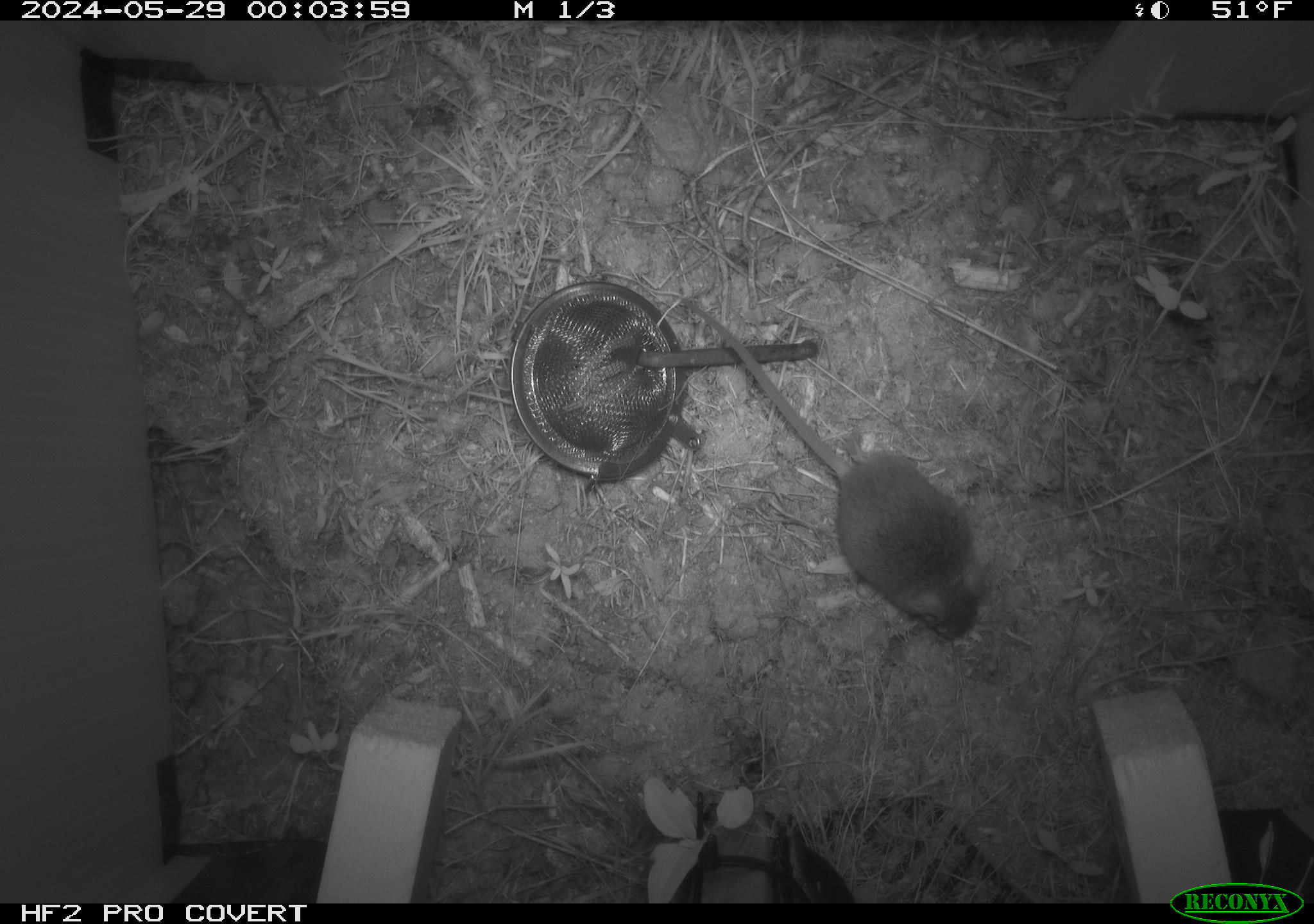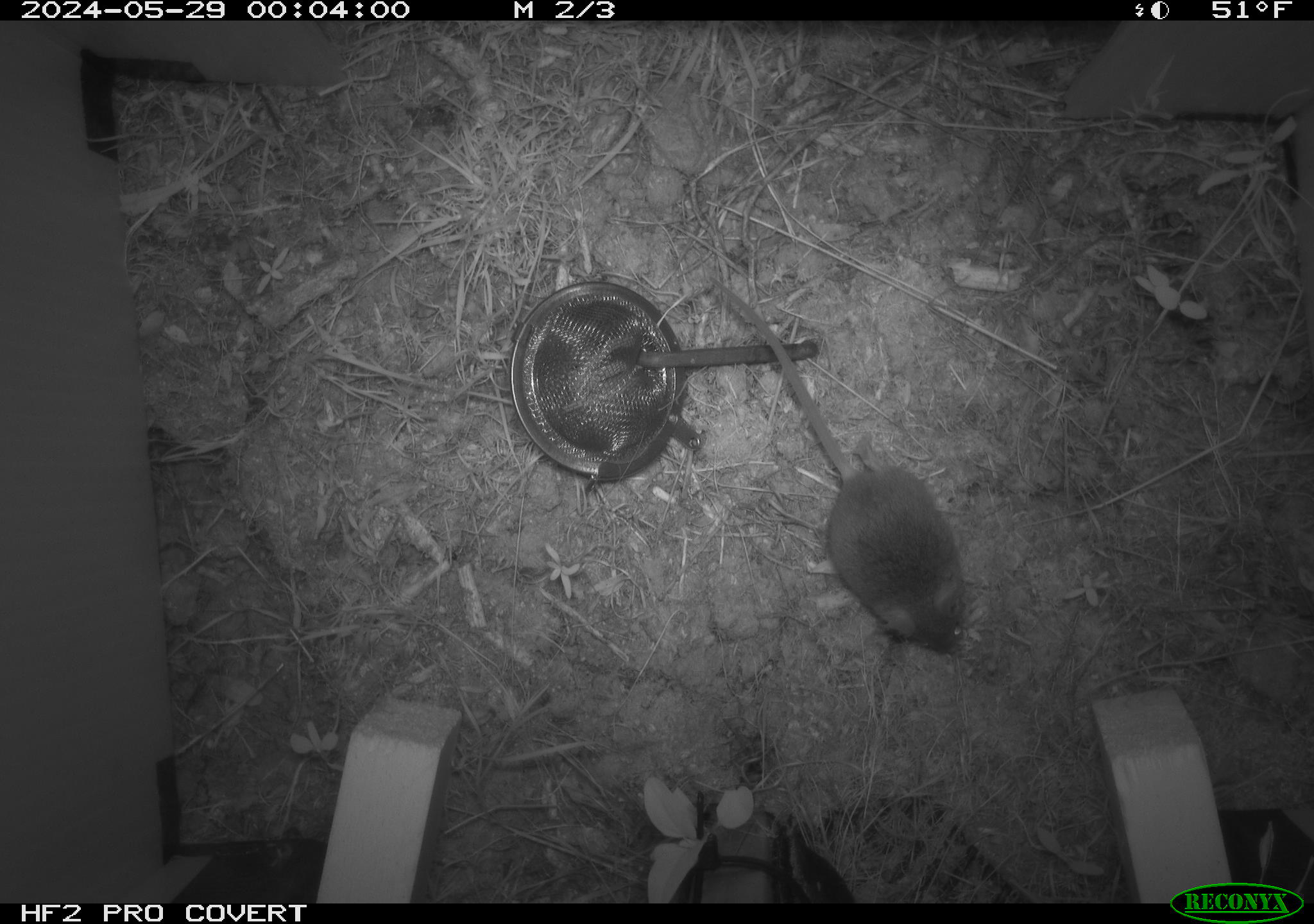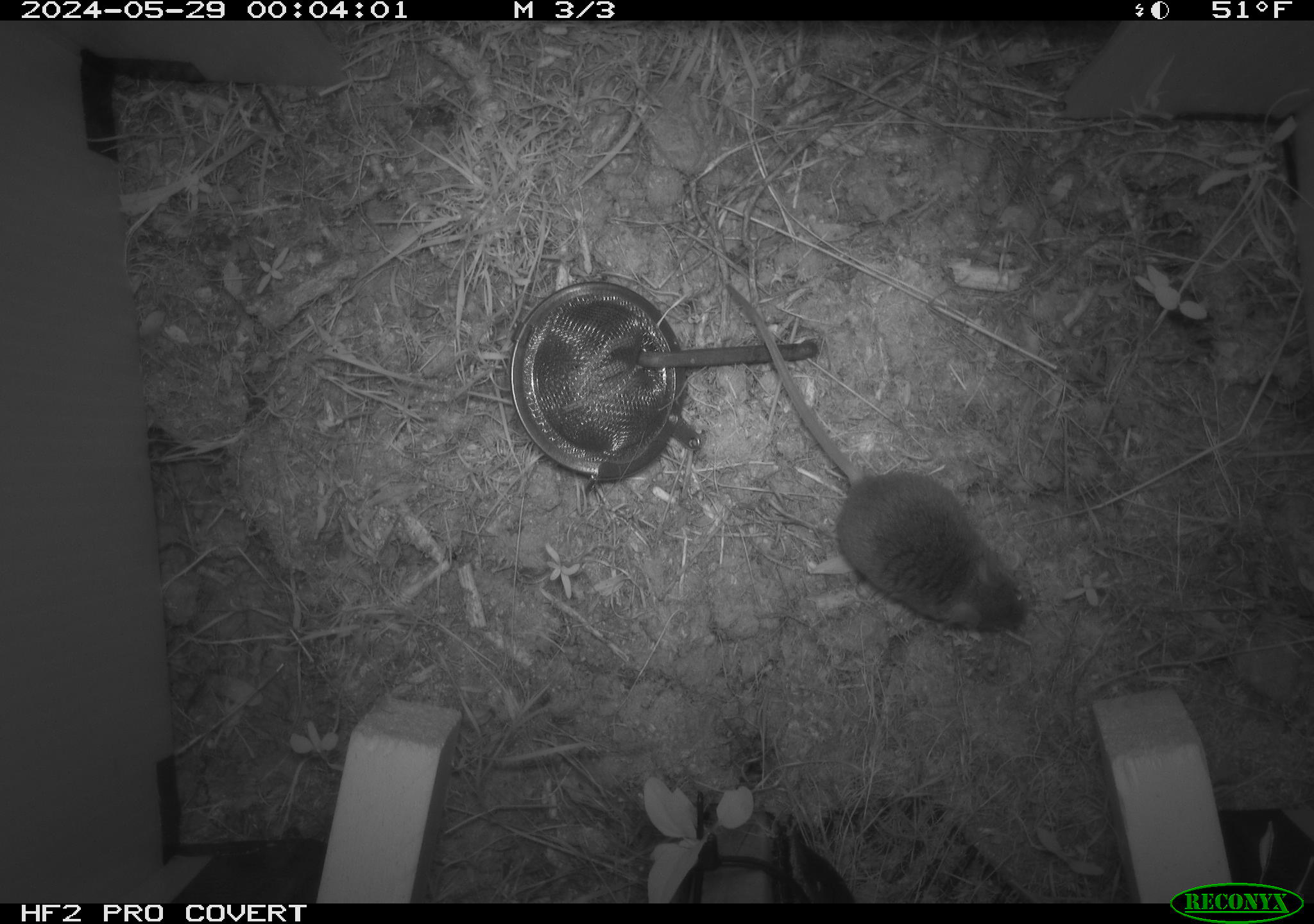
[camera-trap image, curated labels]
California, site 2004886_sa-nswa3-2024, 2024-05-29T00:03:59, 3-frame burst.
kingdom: Animalia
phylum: Chordata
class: Mammalia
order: Rodentia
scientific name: Rodentia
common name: rodent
Rodent (Rodentia).